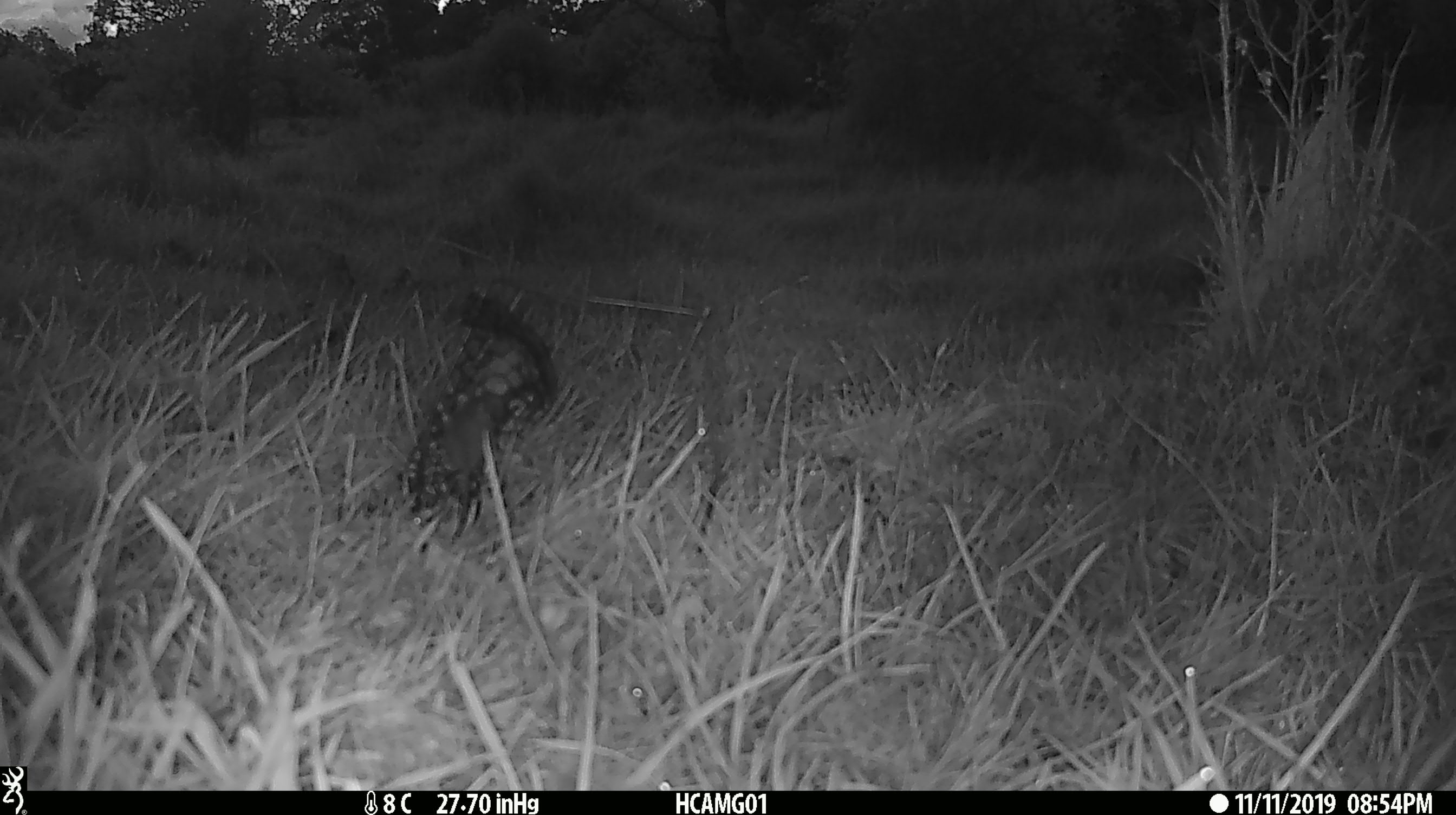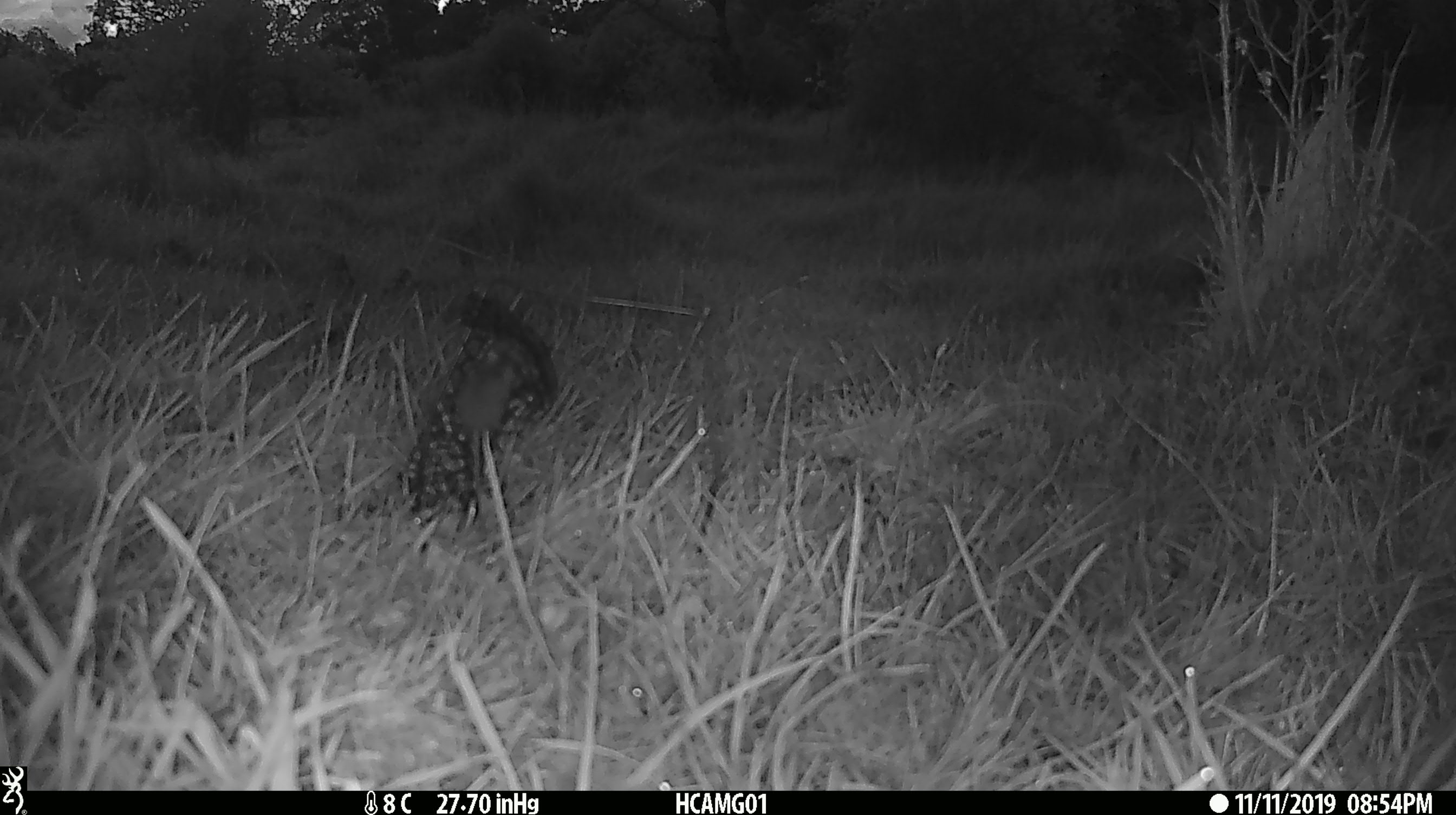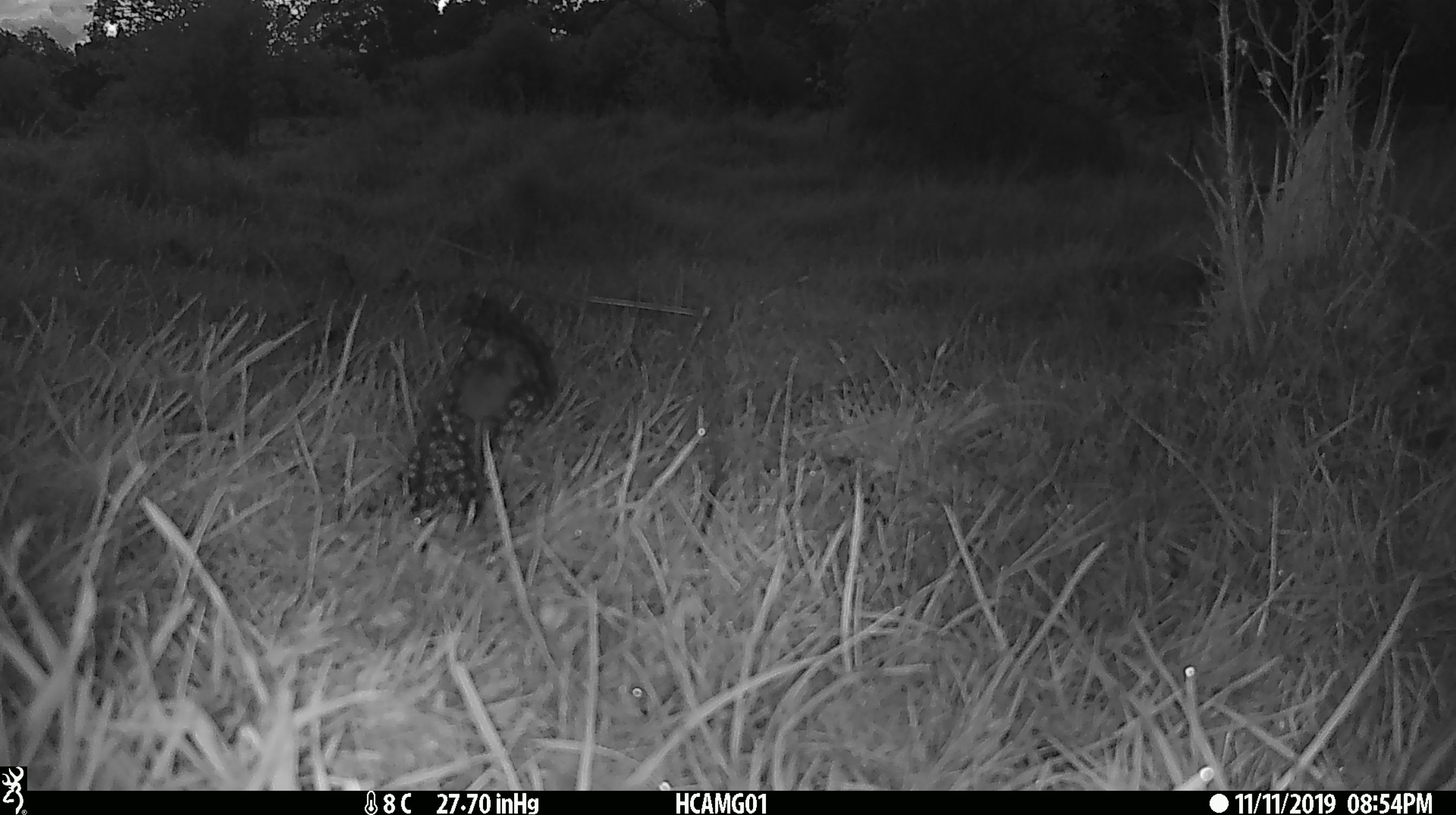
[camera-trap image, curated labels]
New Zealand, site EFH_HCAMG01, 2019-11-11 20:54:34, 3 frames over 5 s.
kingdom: Animalia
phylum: Chordata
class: Mammalia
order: Rodentia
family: Muridae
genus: Mus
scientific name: Mus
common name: mouse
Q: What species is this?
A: Mouse (Mus).